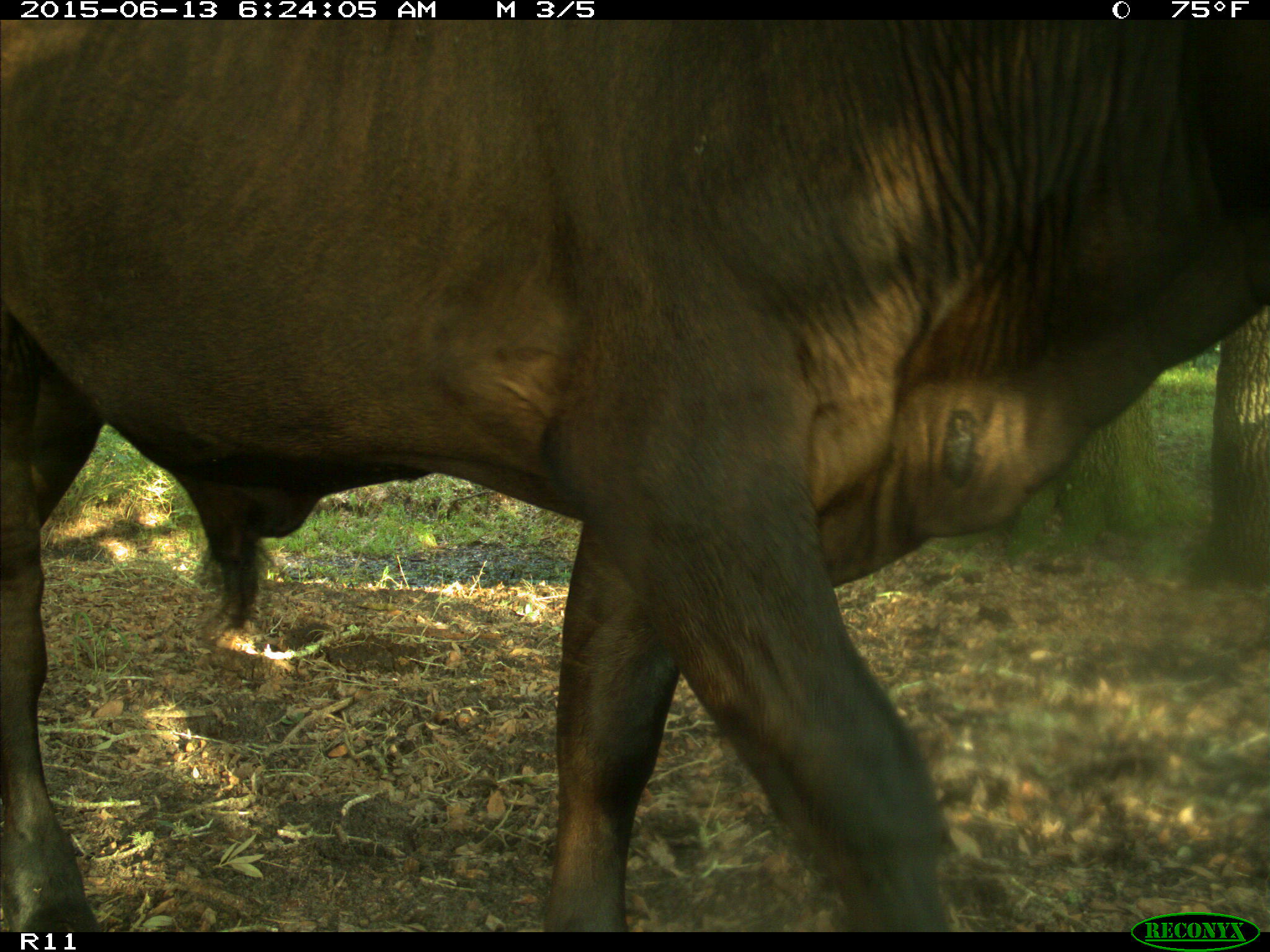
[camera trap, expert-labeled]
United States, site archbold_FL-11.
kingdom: Animalia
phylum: Chordata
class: Mammalia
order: Artiodactyla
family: Bovidae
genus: Bos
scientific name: Bos taurus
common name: domestic cow